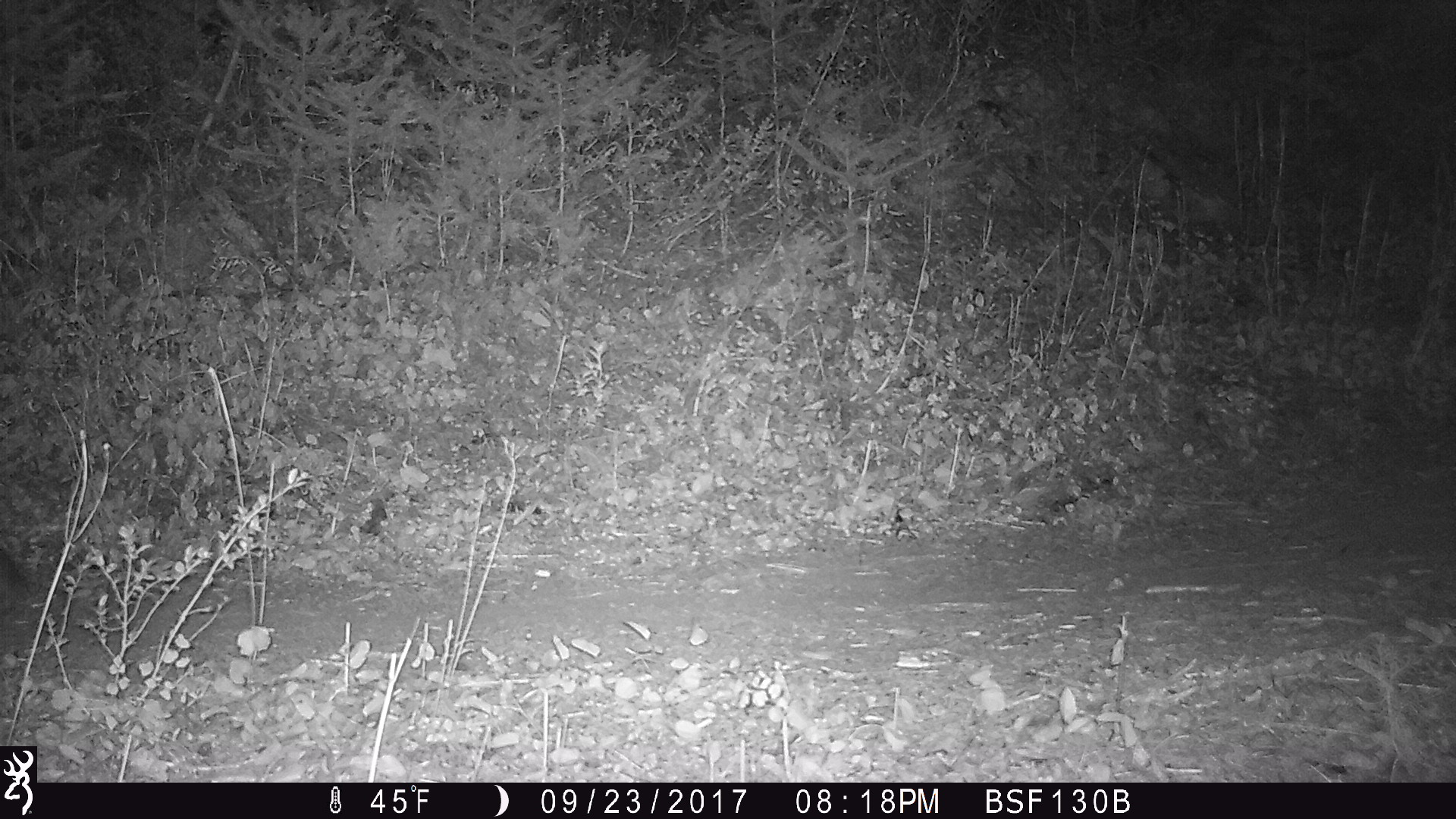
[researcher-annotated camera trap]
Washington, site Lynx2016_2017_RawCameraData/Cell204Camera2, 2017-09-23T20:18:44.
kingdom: Animalia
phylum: Chordata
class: Mammalia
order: Lagomorpha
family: Leporidae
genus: Lepus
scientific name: Lepus americanus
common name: snowshoe hare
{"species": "Lepus americanus (snowshoe hare)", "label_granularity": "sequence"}